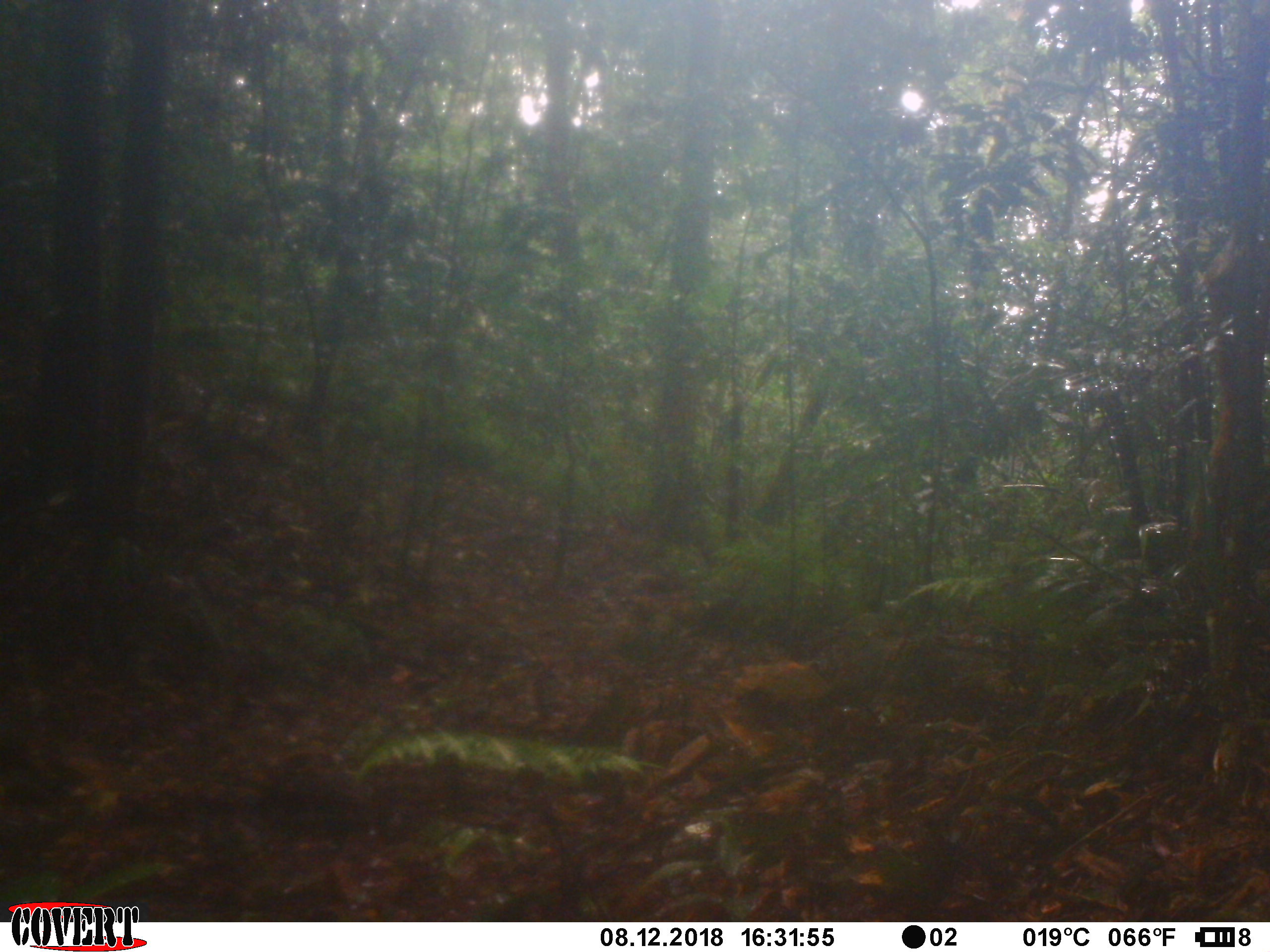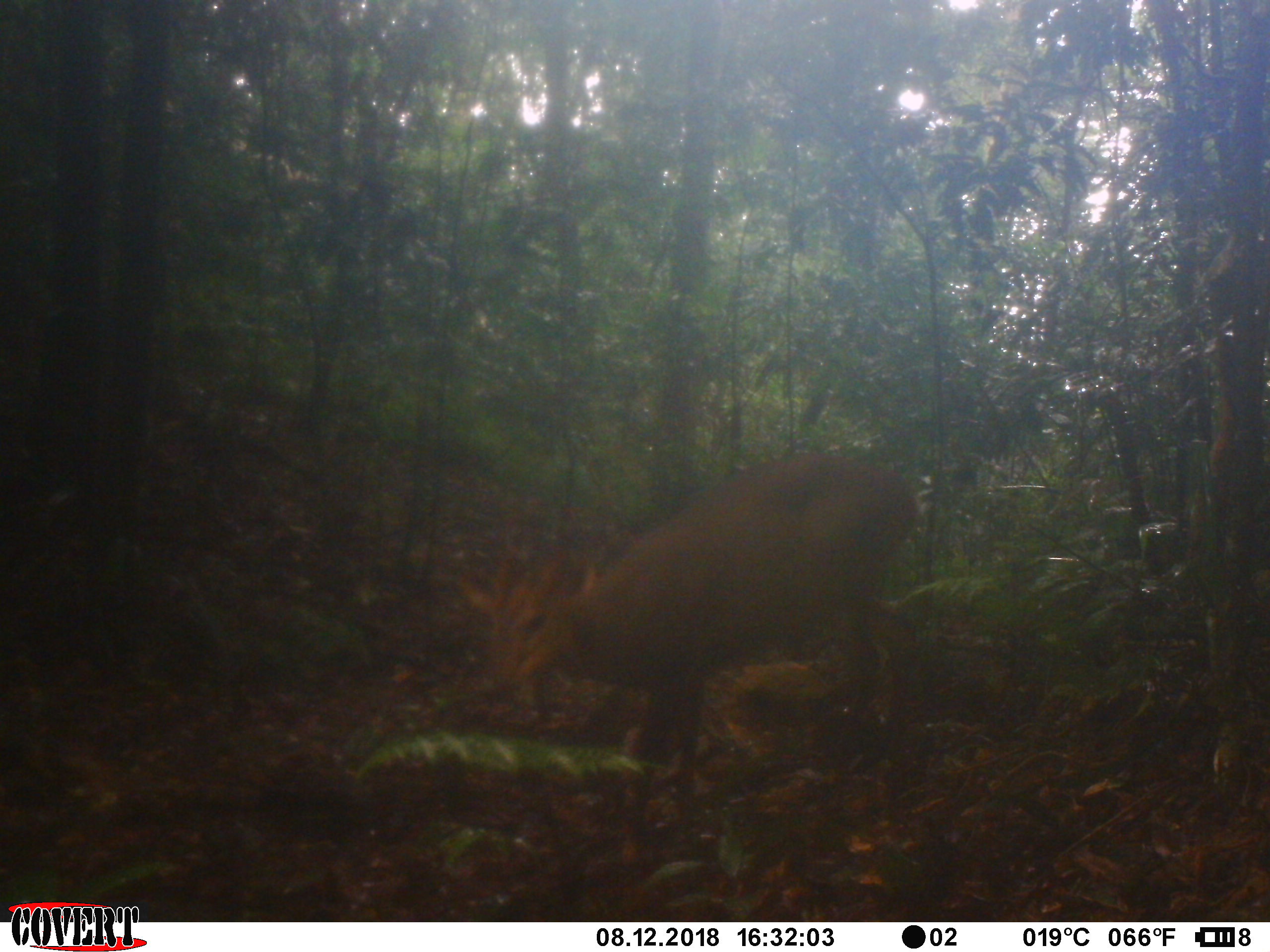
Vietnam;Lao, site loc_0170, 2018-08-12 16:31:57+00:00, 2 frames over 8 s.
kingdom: Animalia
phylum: Chordata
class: Mammalia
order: Artiodactyla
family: Cervidae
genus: Muntiacus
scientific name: Muntiacus vuquangensis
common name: large-antlered muntjac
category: large antlered muntjac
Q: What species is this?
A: Large antlered muntjac (large-antlered muntjac) (Muntiacus vuquangensis).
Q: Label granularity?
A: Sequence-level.